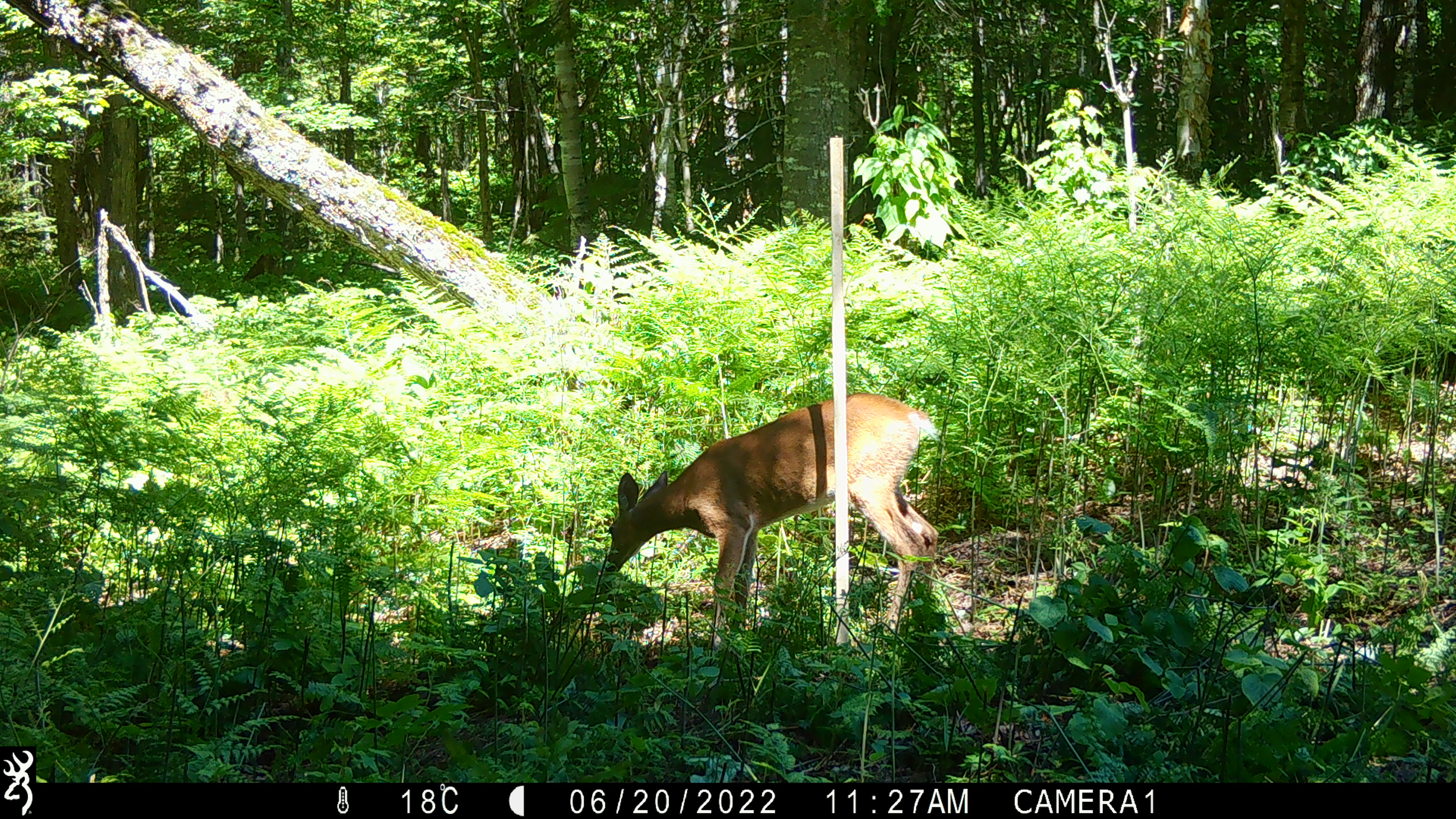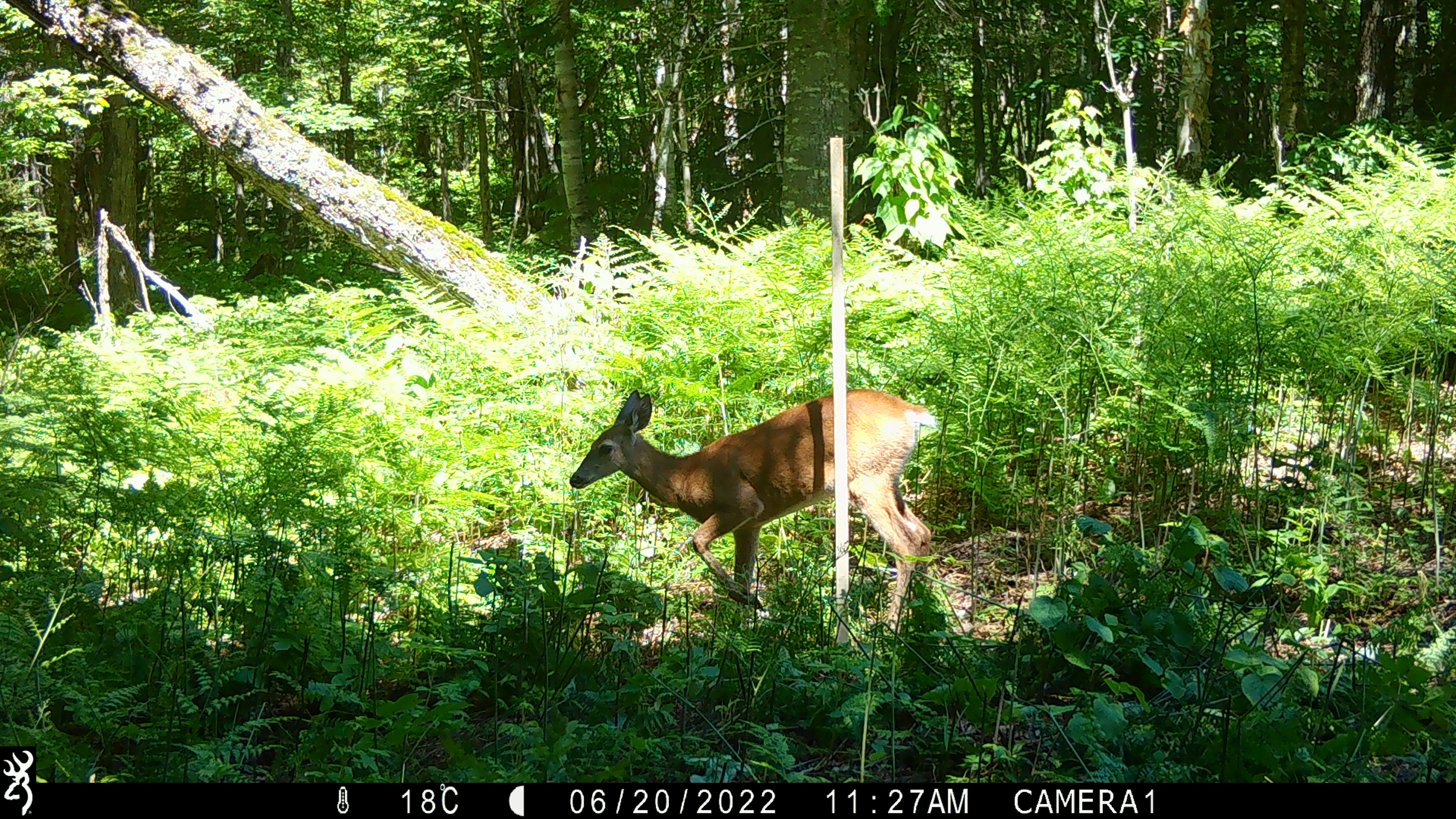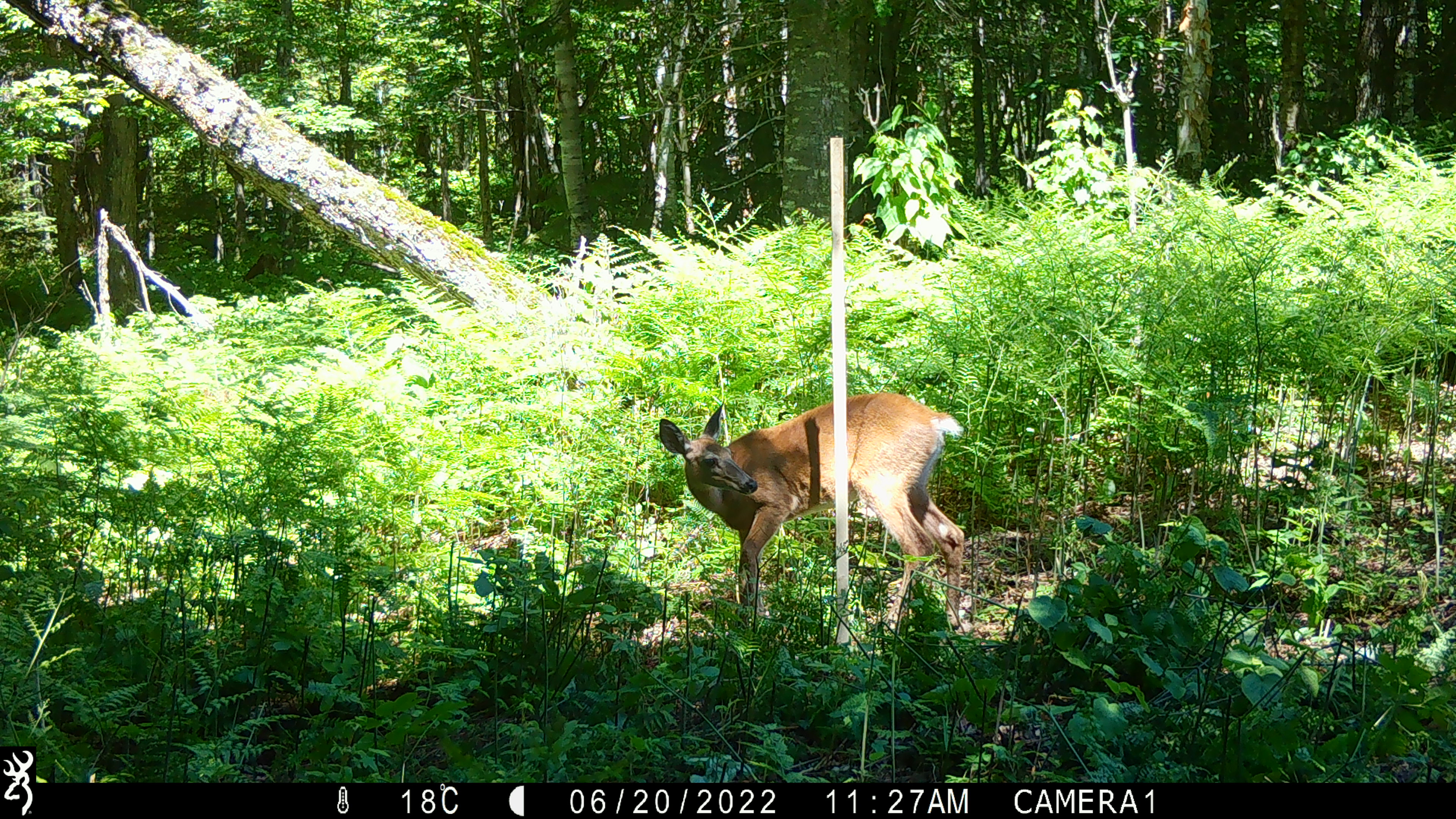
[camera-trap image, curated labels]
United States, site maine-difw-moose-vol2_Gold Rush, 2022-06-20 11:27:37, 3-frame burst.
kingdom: Animalia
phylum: Chordata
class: Mammalia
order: Artiodactyla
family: Cervidae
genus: Odocoileus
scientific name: Odocoileus virginianus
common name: white-tailed deer